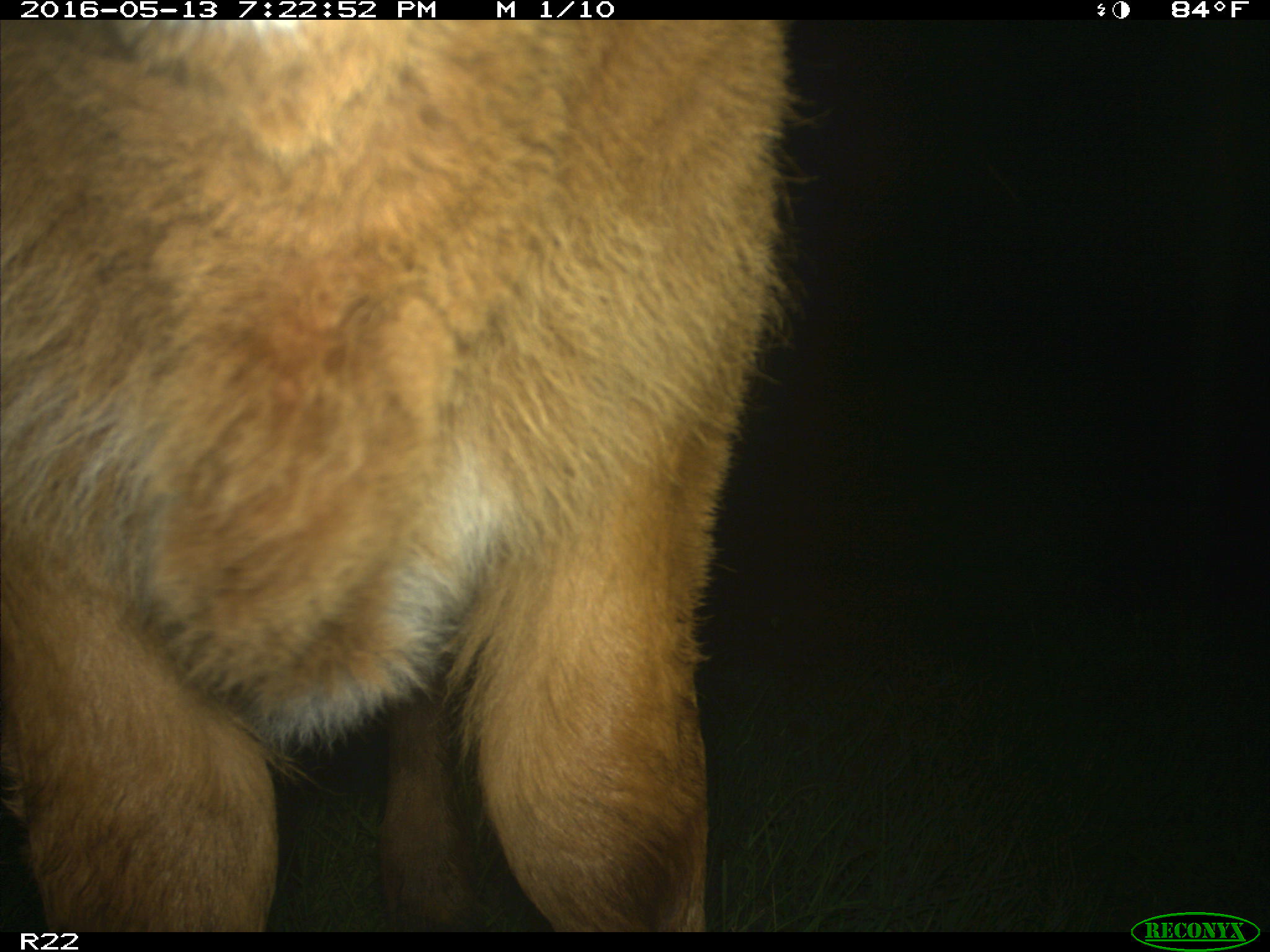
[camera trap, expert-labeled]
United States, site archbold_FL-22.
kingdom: Animalia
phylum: Chordata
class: Mammalia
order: Artiodactyla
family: Bovidae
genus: Bos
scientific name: Bos taurus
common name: domestic cow